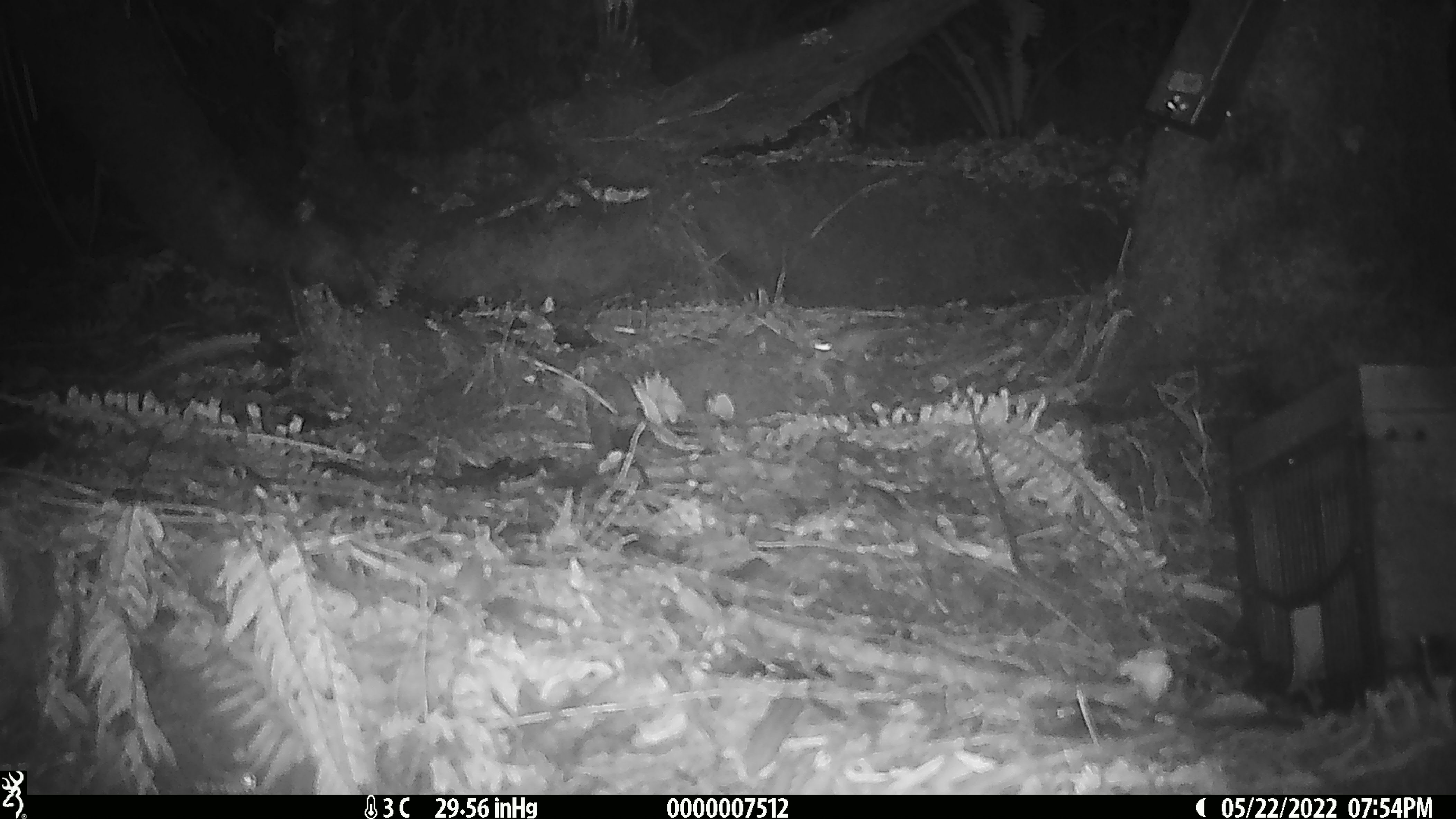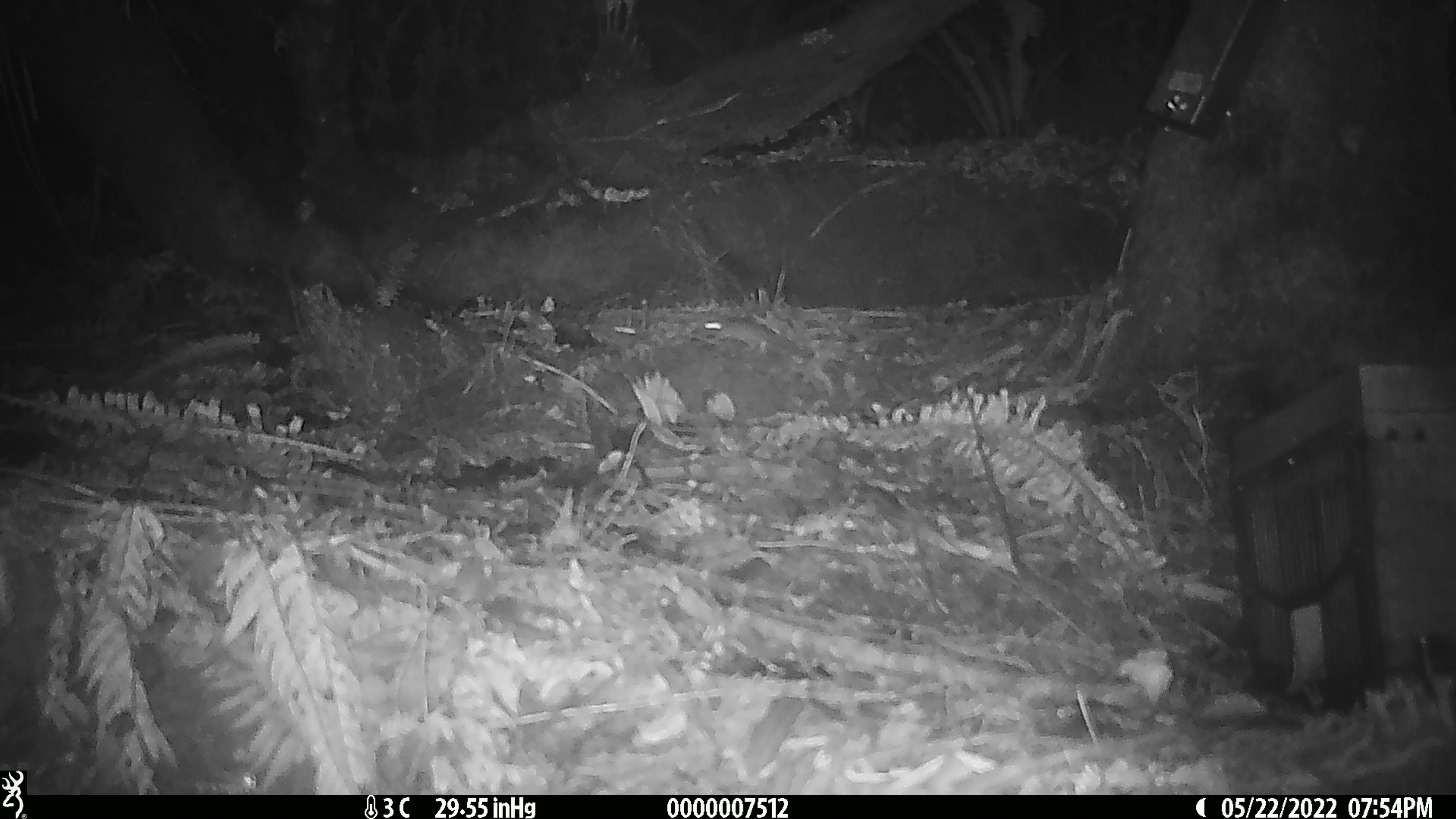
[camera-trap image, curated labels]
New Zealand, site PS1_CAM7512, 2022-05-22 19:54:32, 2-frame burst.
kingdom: Animalia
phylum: Chordata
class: Mammalia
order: Rodentia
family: Muridae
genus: Mus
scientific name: Mus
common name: mouse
Mouse (Mus).